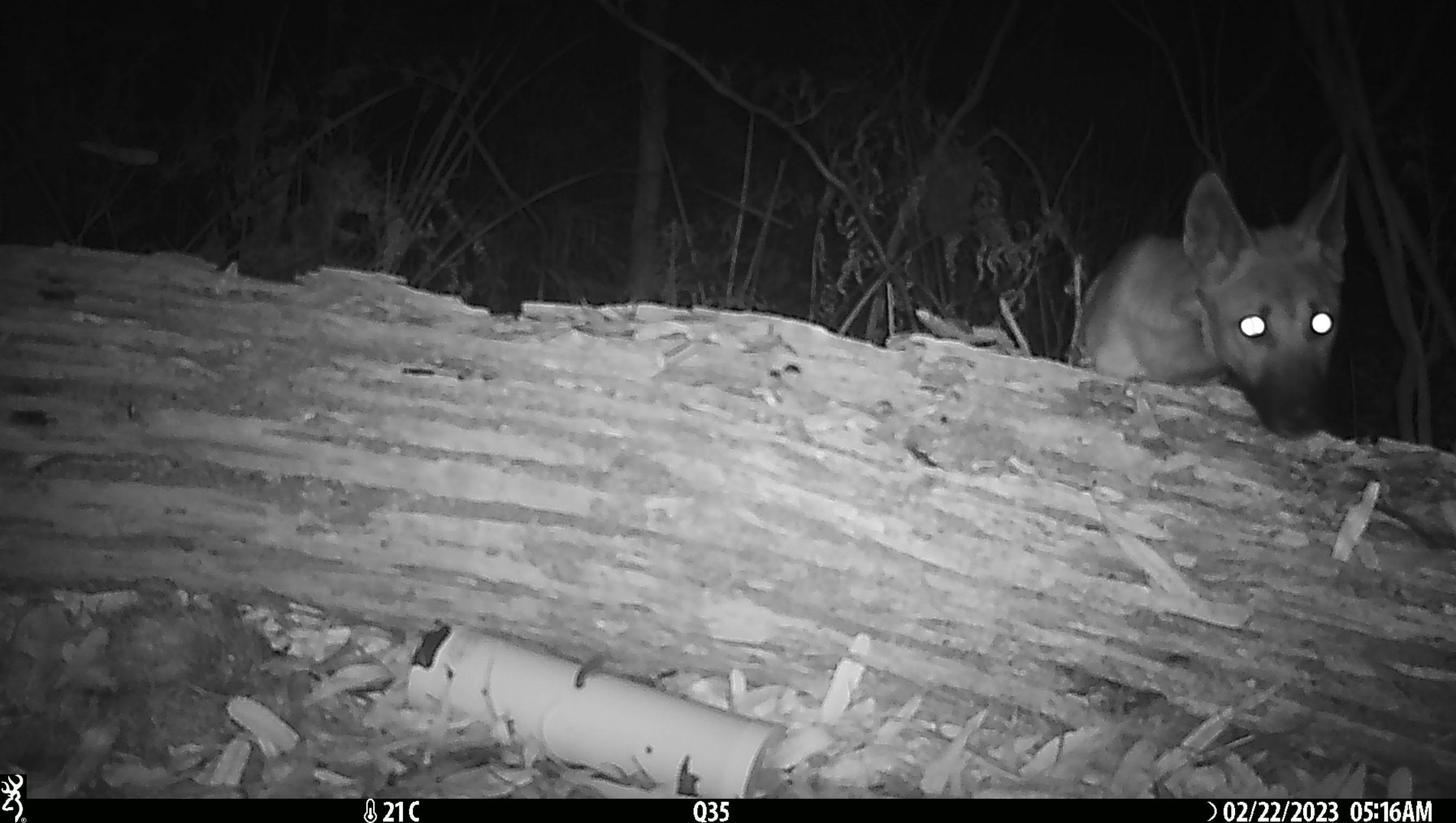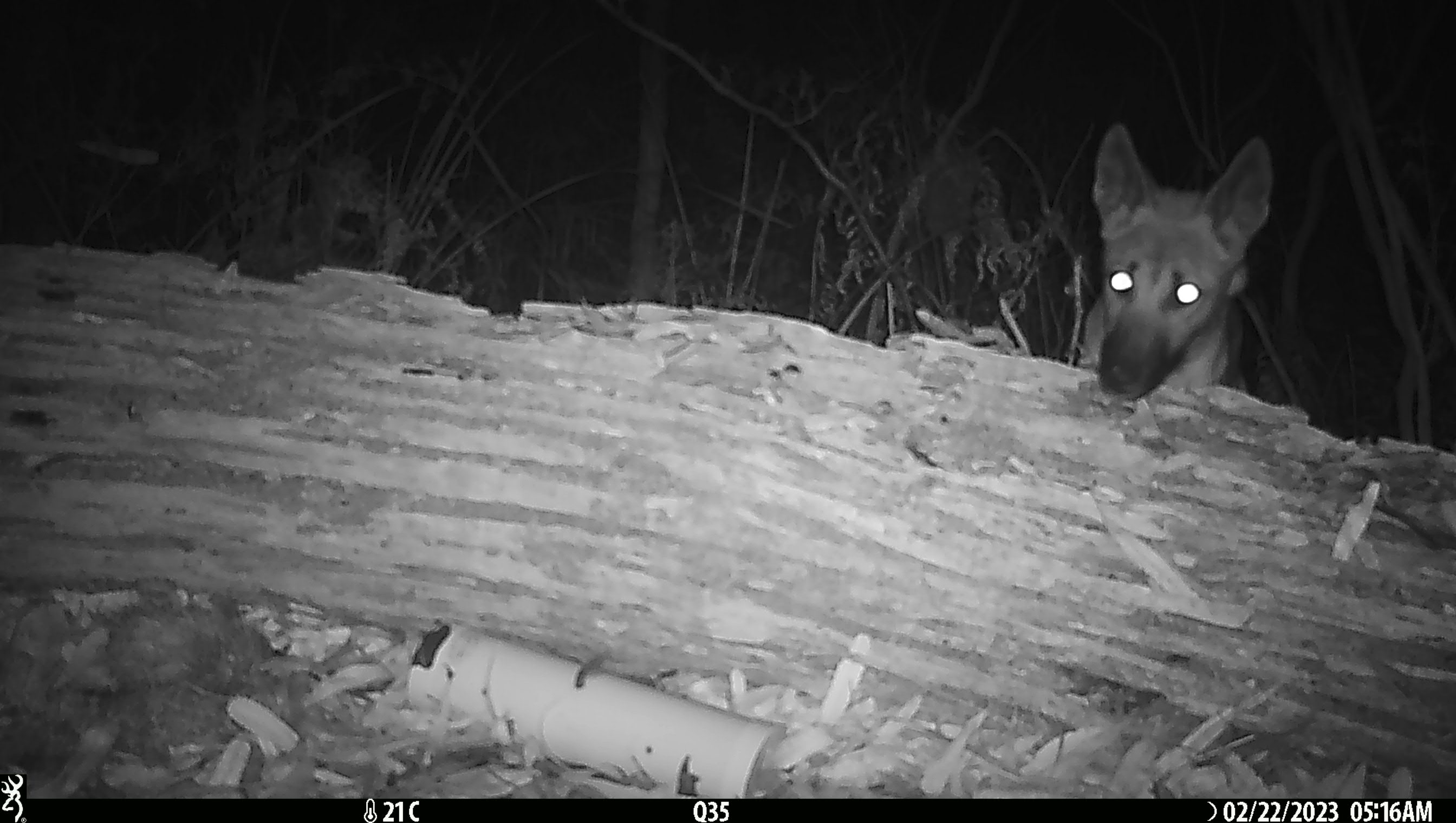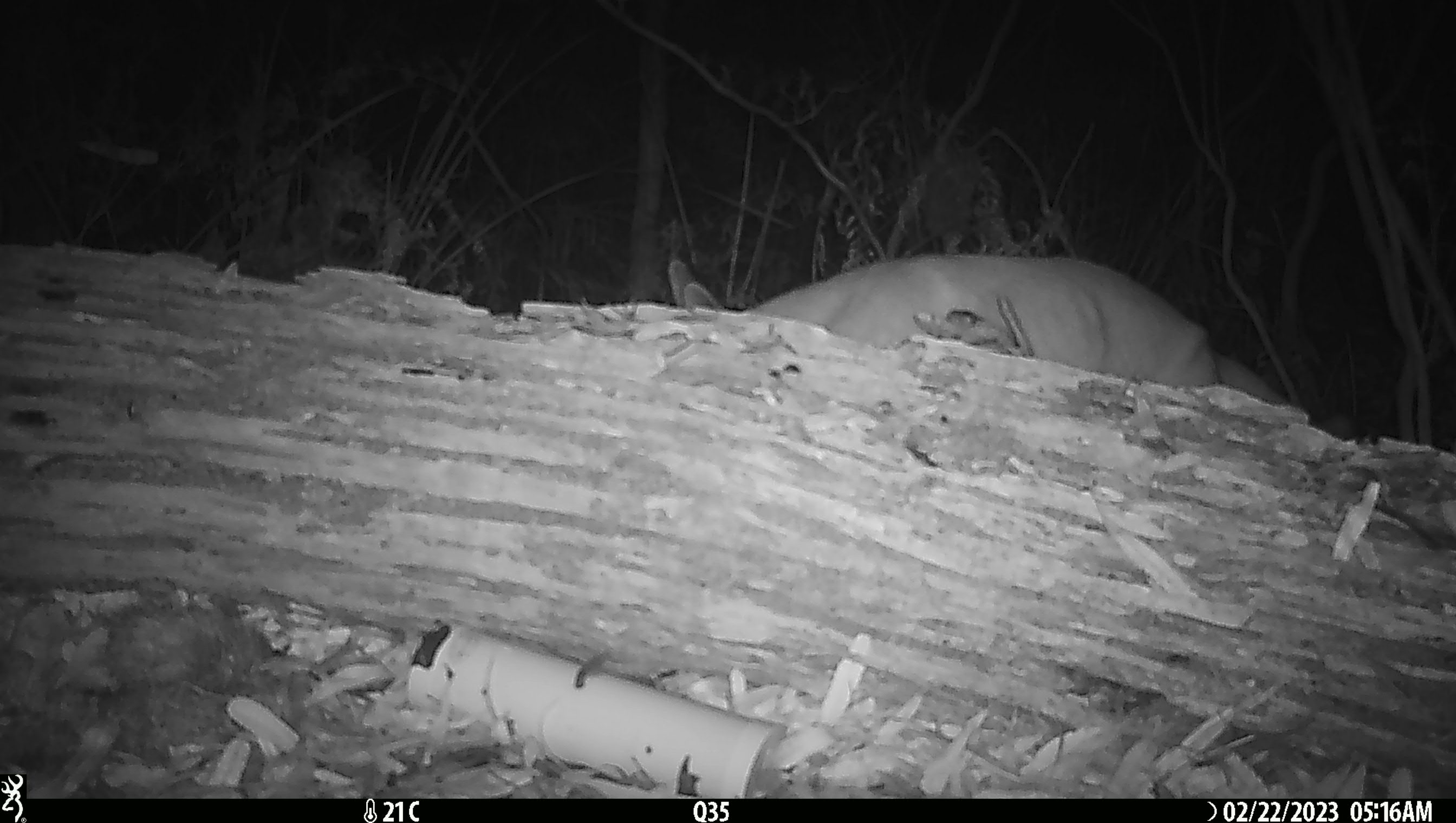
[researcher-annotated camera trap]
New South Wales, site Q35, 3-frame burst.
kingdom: Animalia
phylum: Chordata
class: Mammalia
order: Carnivora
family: Canidae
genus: Canis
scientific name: Canis familiaris dingo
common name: dingo